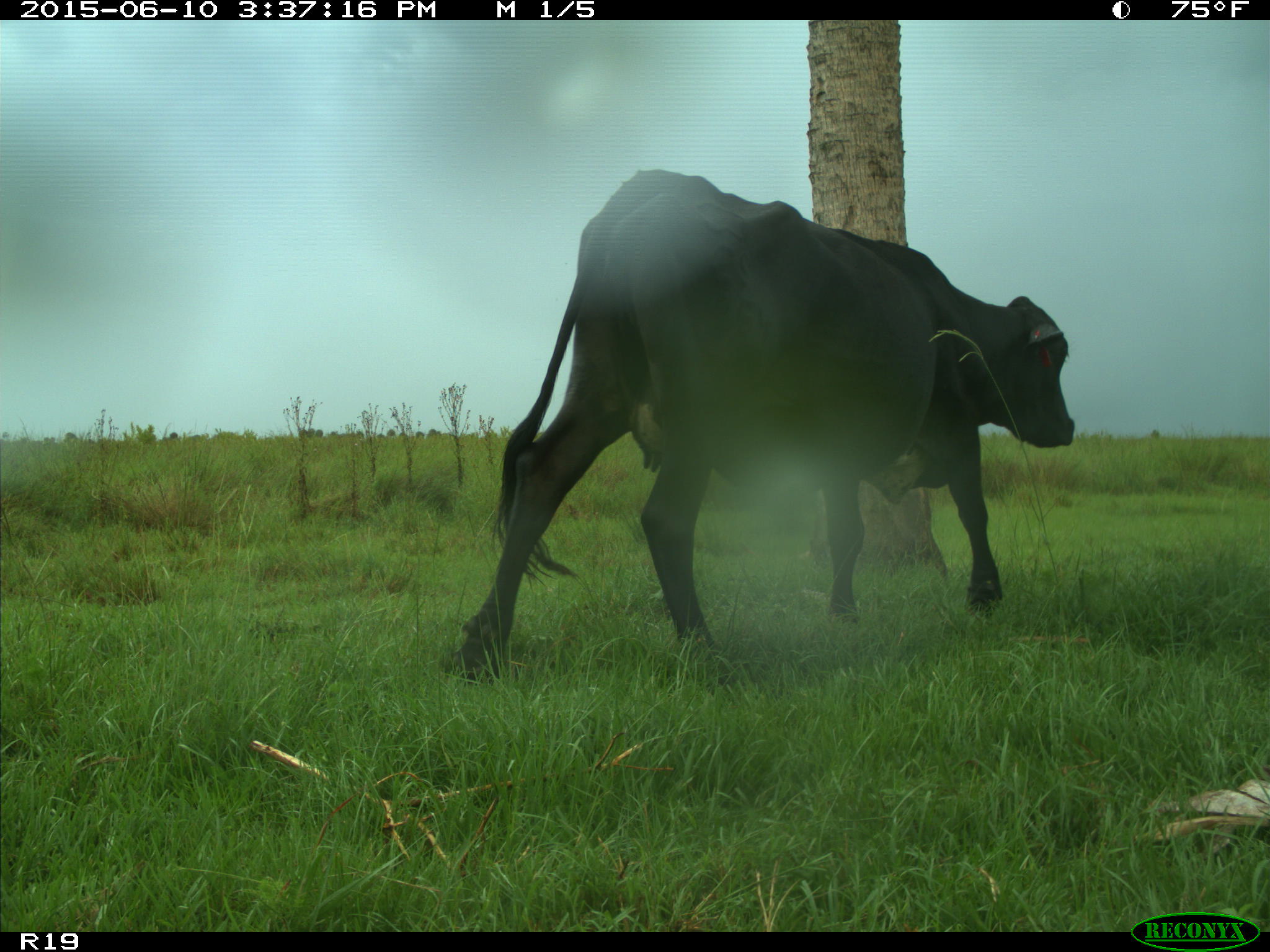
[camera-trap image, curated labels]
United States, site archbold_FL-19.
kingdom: Animalia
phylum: Chordata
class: Mammalia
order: Artiodactyla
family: Bovidae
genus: Bos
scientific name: Bos taurus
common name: domestic cow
Bos taurus (domestic cow).